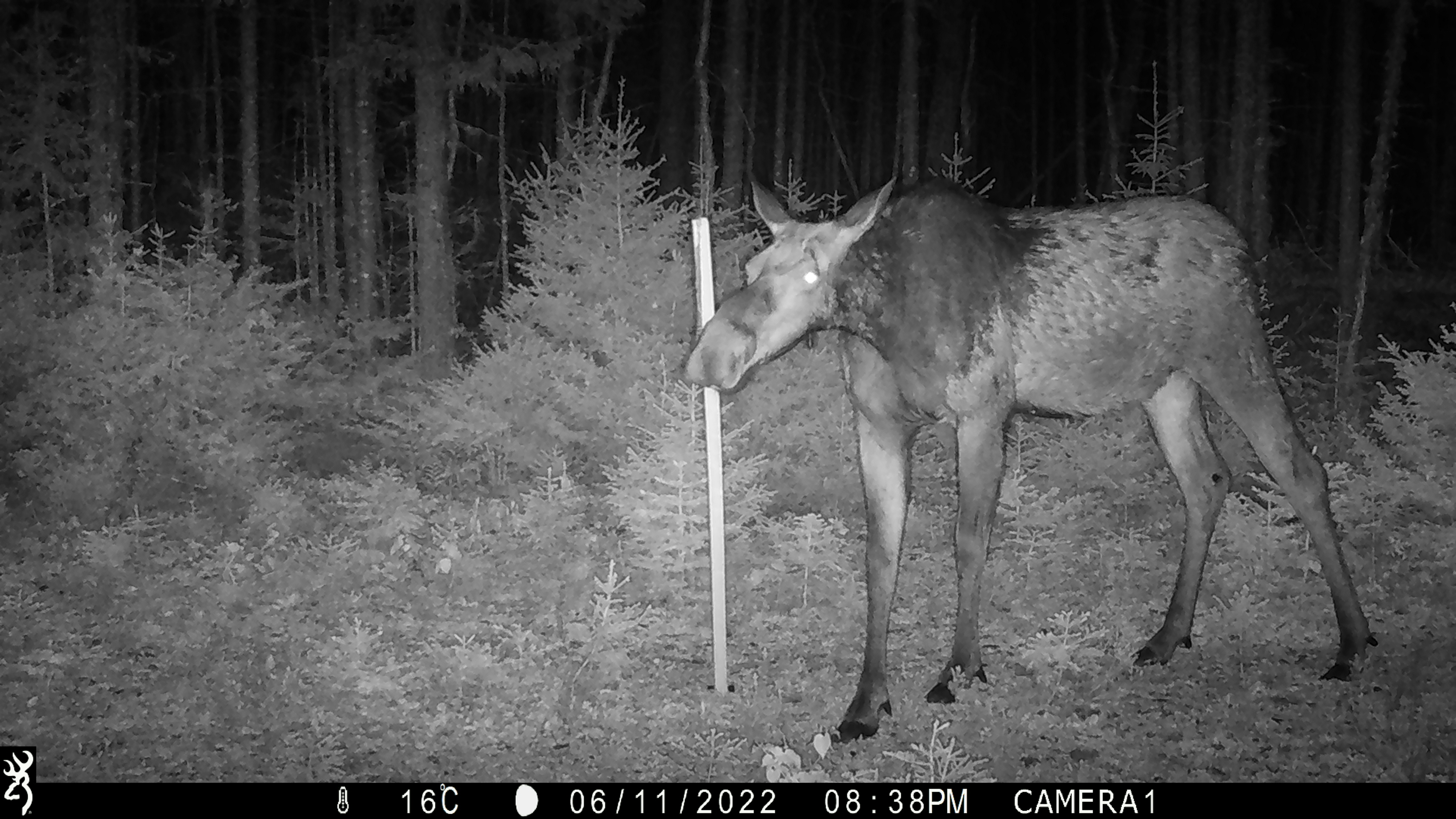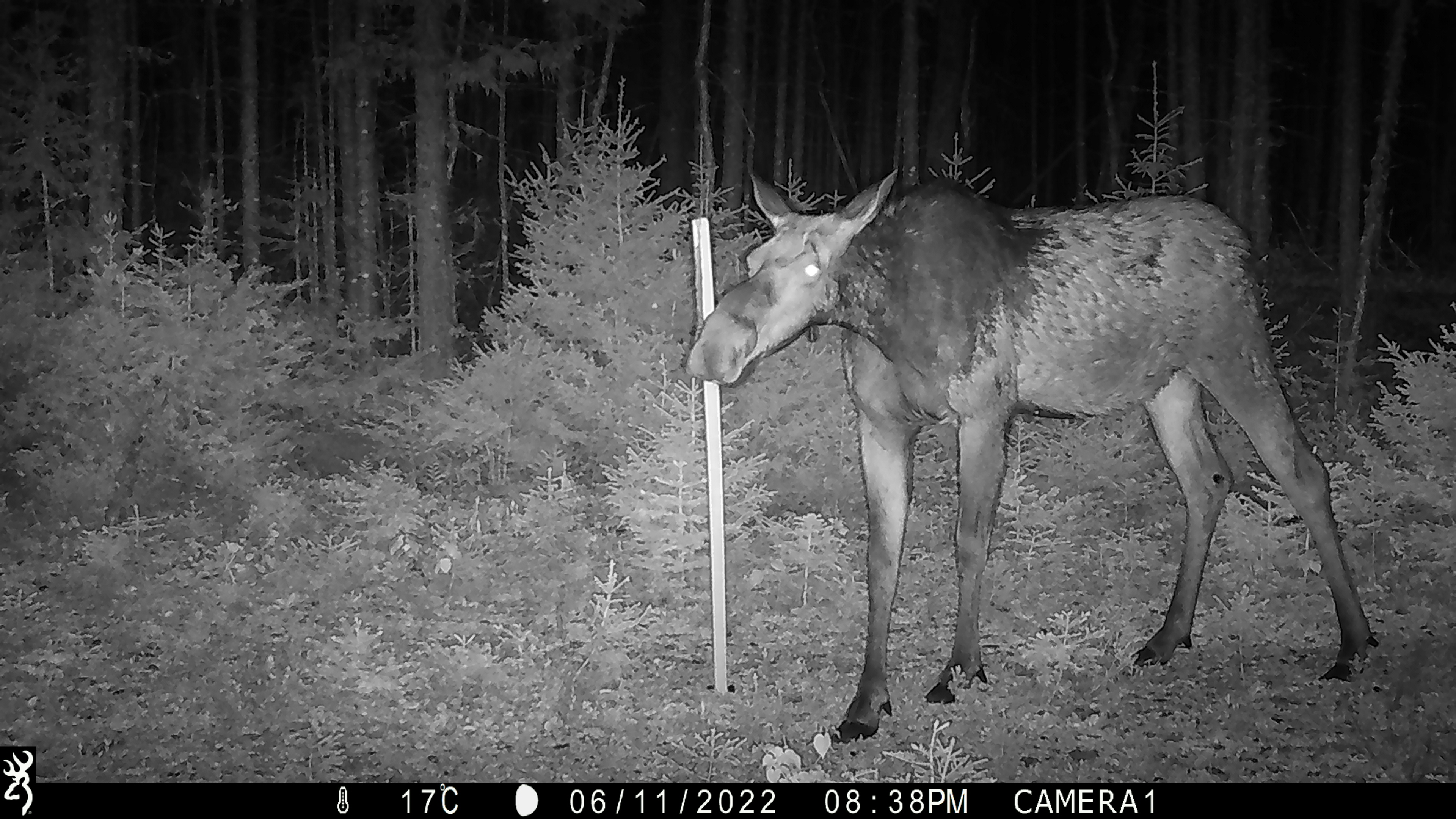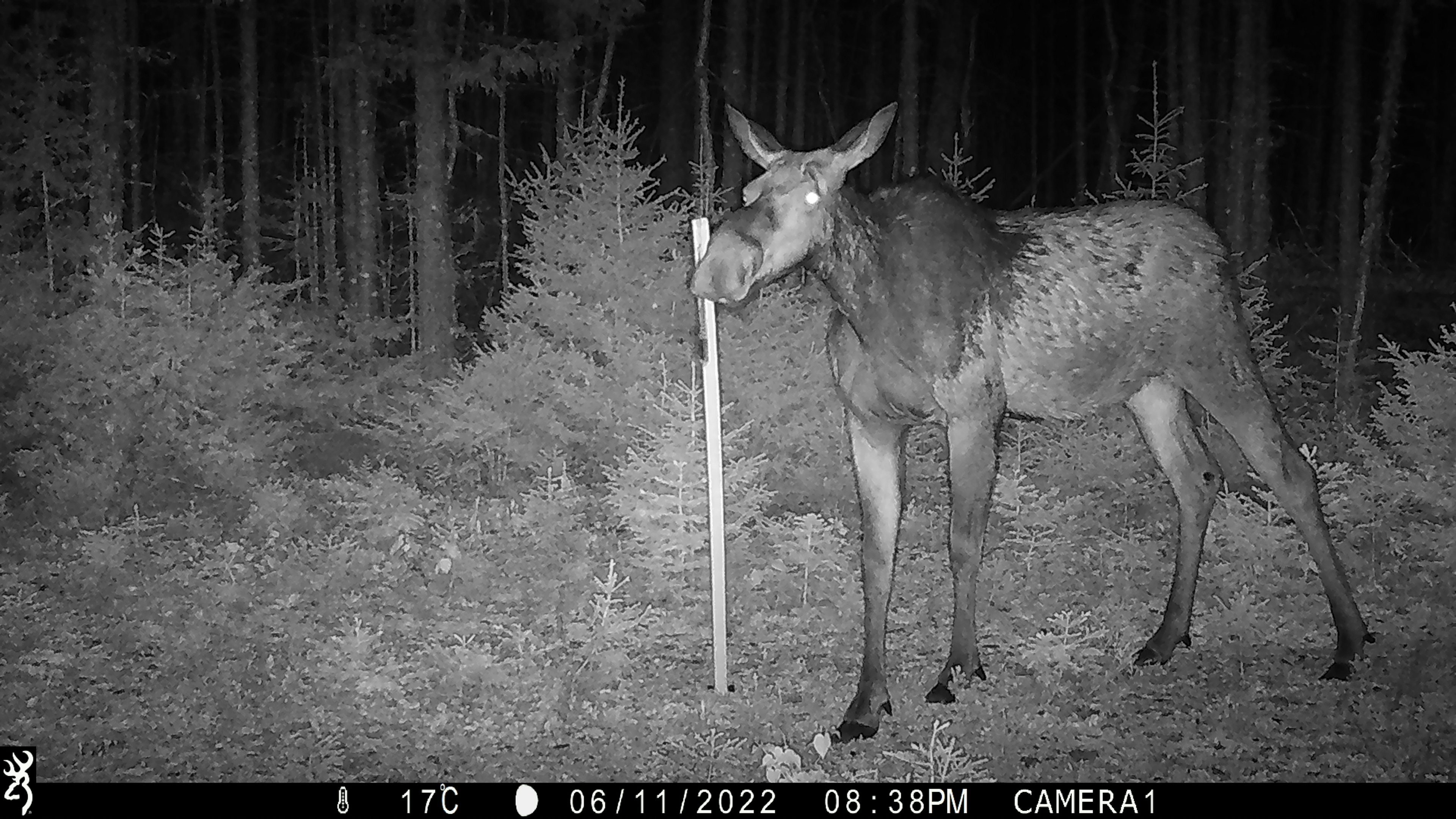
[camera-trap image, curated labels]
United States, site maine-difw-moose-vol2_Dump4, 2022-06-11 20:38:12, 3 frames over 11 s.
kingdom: Animalia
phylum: Chordata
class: Mammalia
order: Artiodactyla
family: Cervidae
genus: Alces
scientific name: Alces alces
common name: moose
Moose (Alces alces).